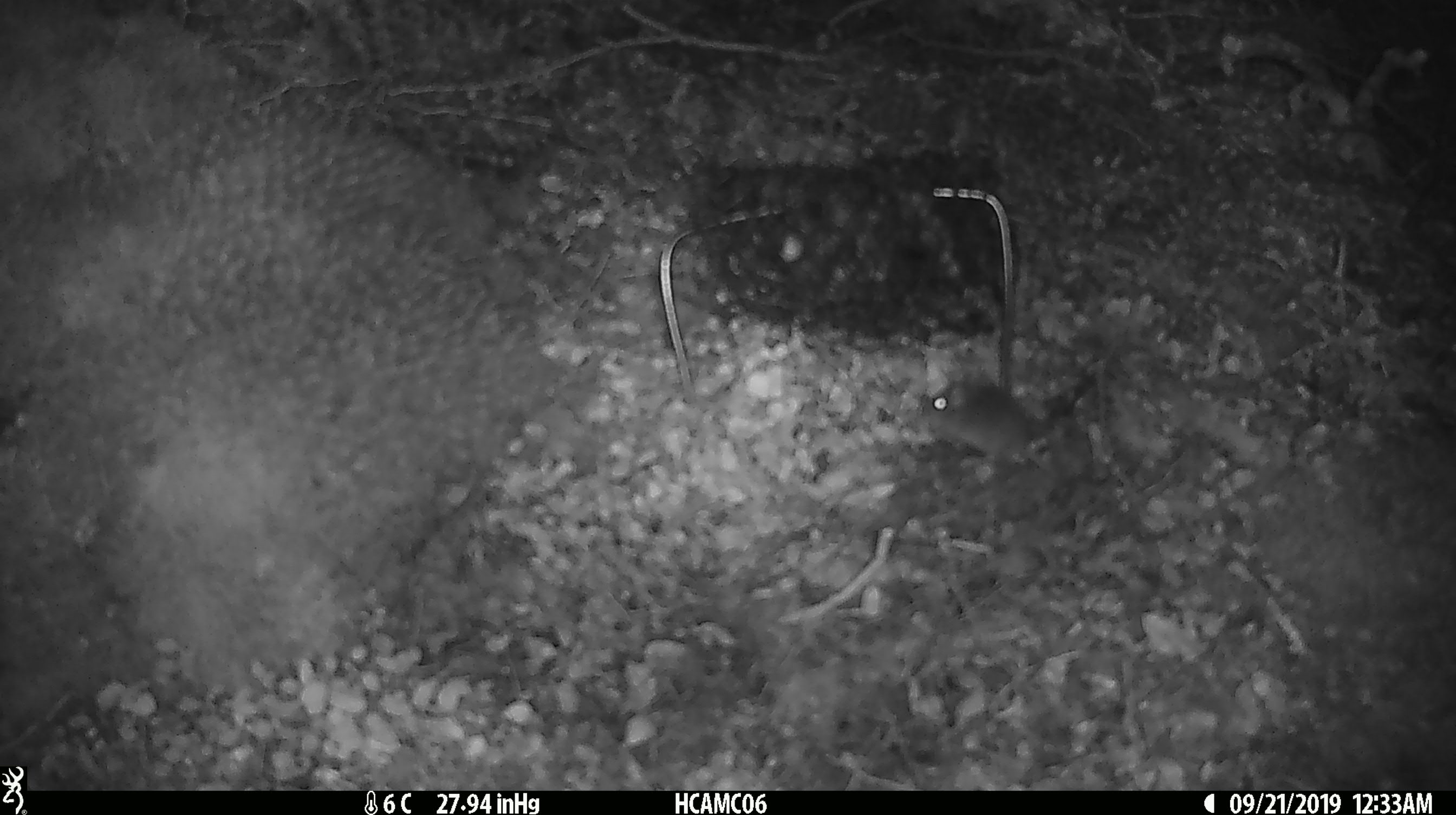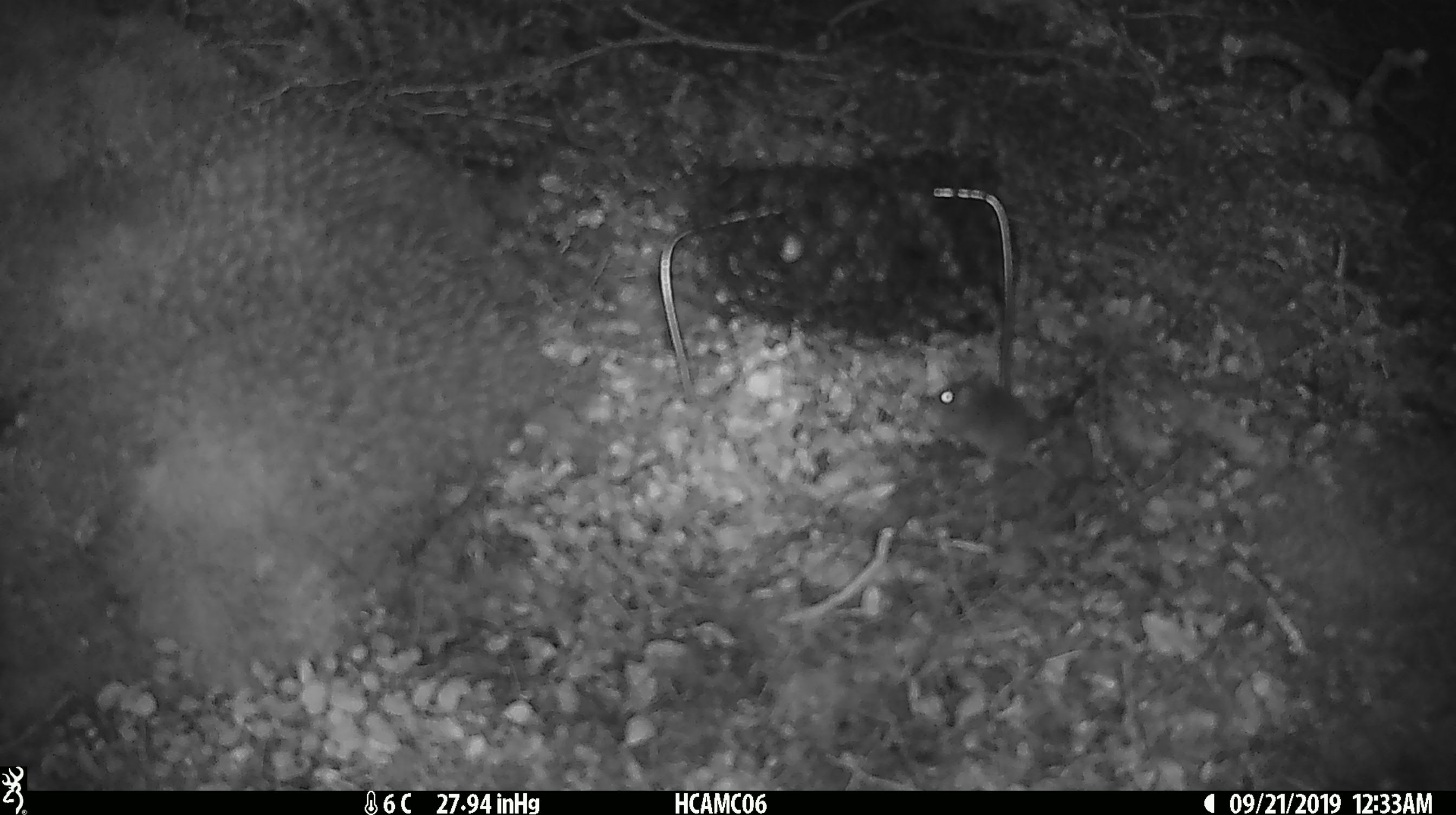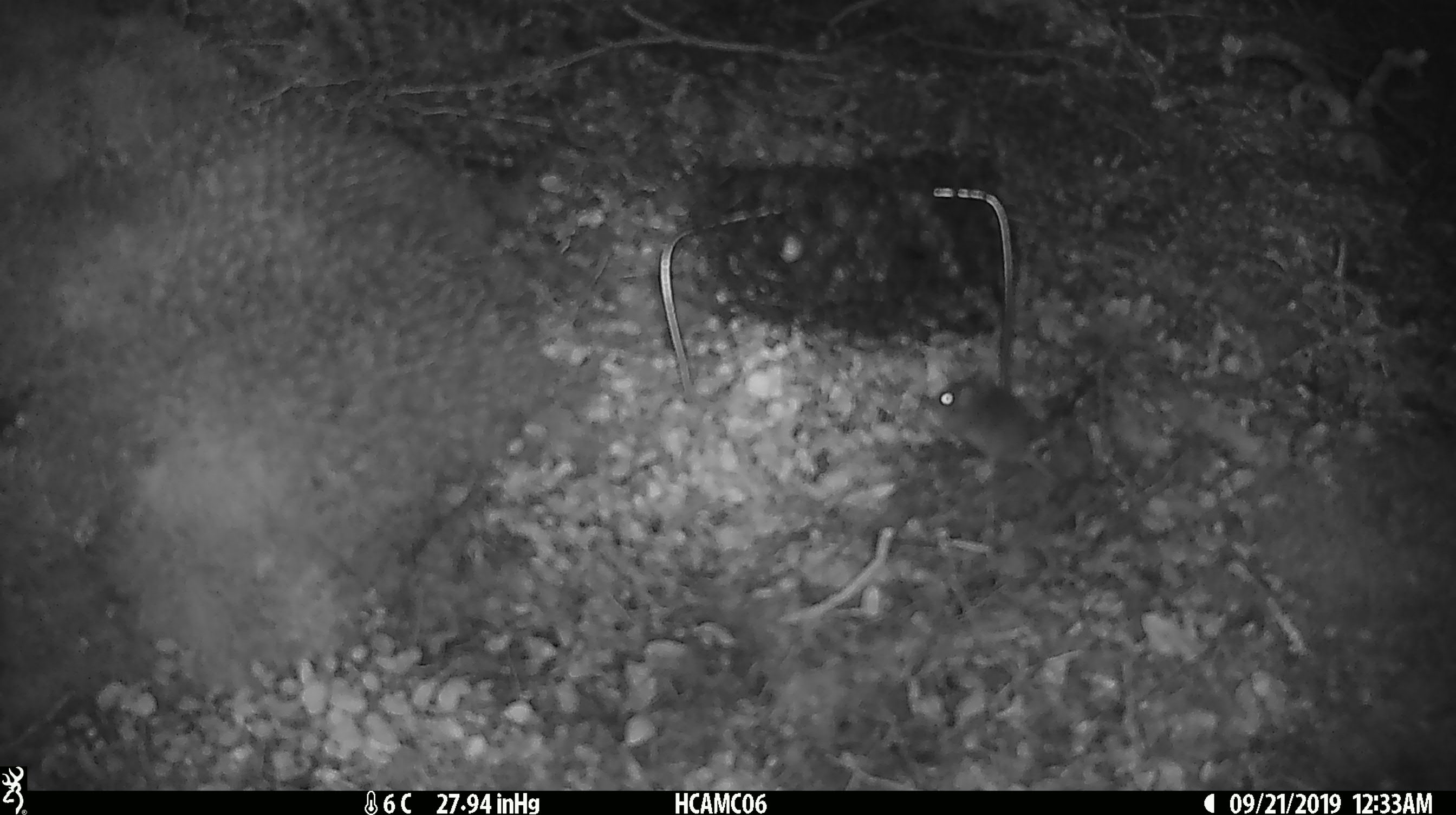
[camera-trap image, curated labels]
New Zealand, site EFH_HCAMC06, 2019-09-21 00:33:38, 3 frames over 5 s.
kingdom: Animalia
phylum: Chordata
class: Mammalia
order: Rodentia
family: Muridae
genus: Mus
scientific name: Mus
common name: mouse